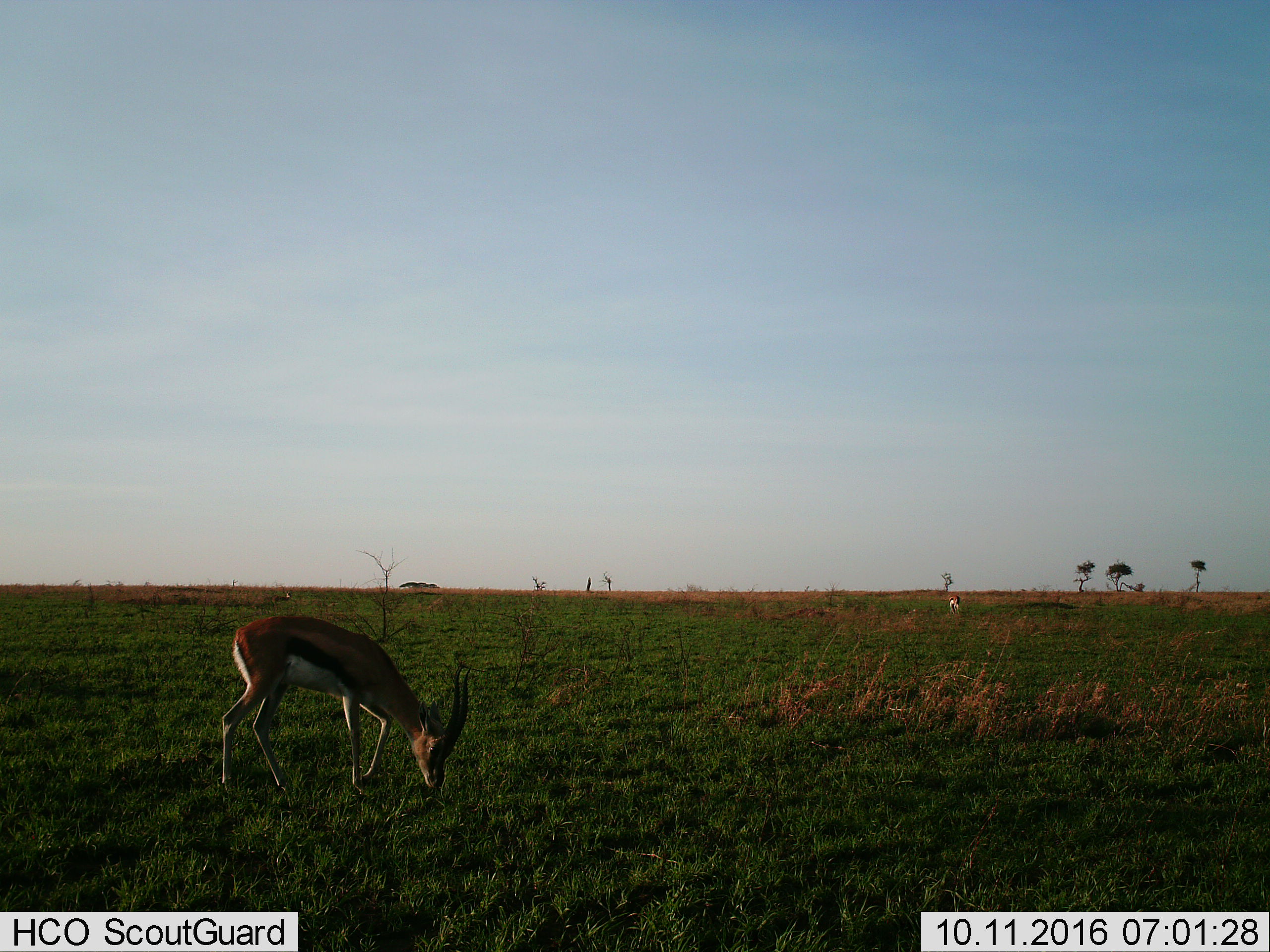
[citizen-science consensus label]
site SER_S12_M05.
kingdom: Animalia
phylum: Chordata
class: Mammalia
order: Artiodactyla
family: Bovidae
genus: Eudorcas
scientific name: Eudorcas thomsonii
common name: thomson's gazelle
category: gazellethomsons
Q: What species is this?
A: Gazellethomsons (thomson's gazelle) (Eudorcas thomsonii).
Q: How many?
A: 2.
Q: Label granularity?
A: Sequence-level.